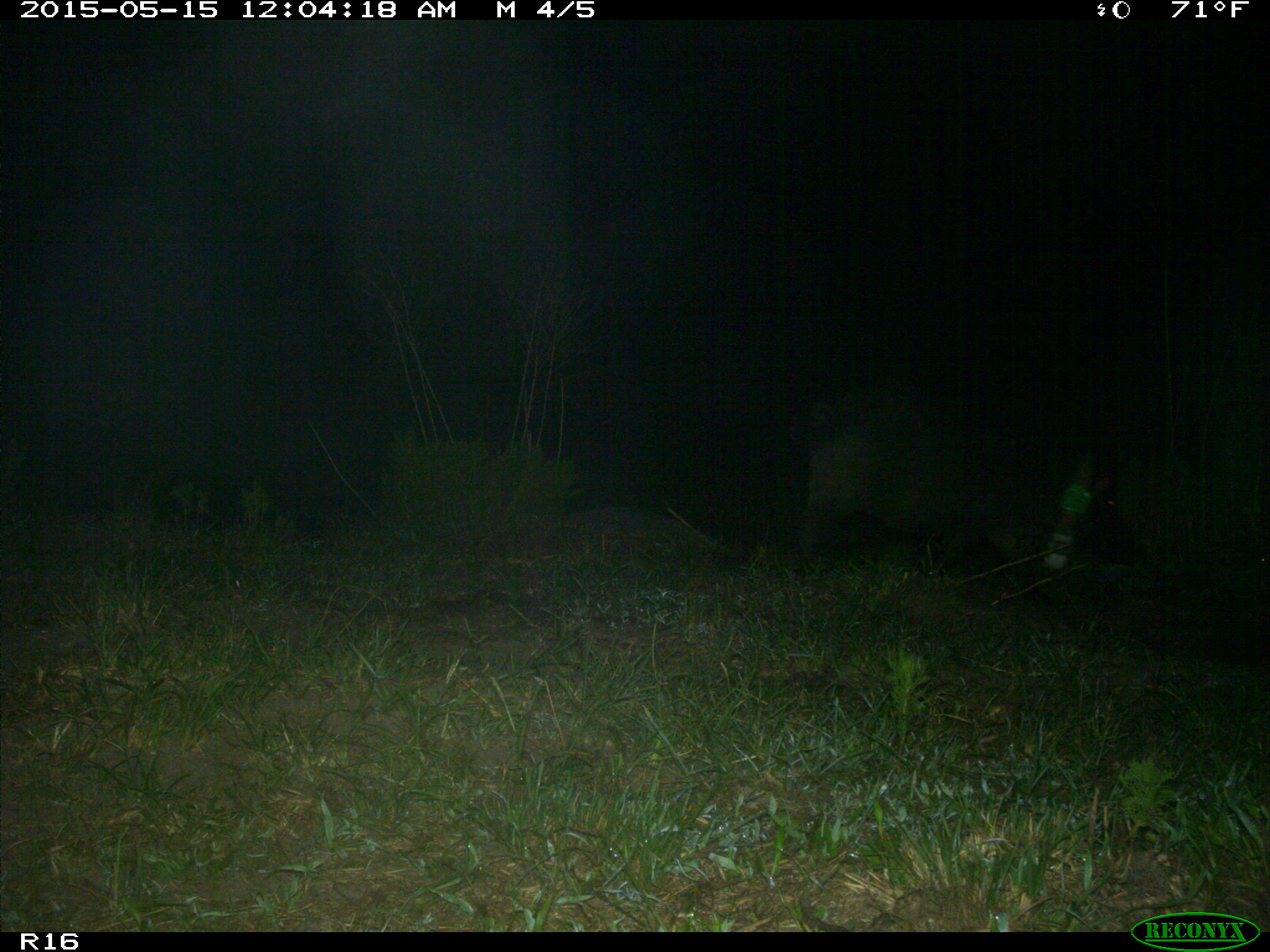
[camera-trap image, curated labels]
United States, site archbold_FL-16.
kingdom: Animalia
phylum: Chordata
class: Mammalia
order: Artiodactyla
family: Suidae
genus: Sus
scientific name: Sus scrofa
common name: wild boar